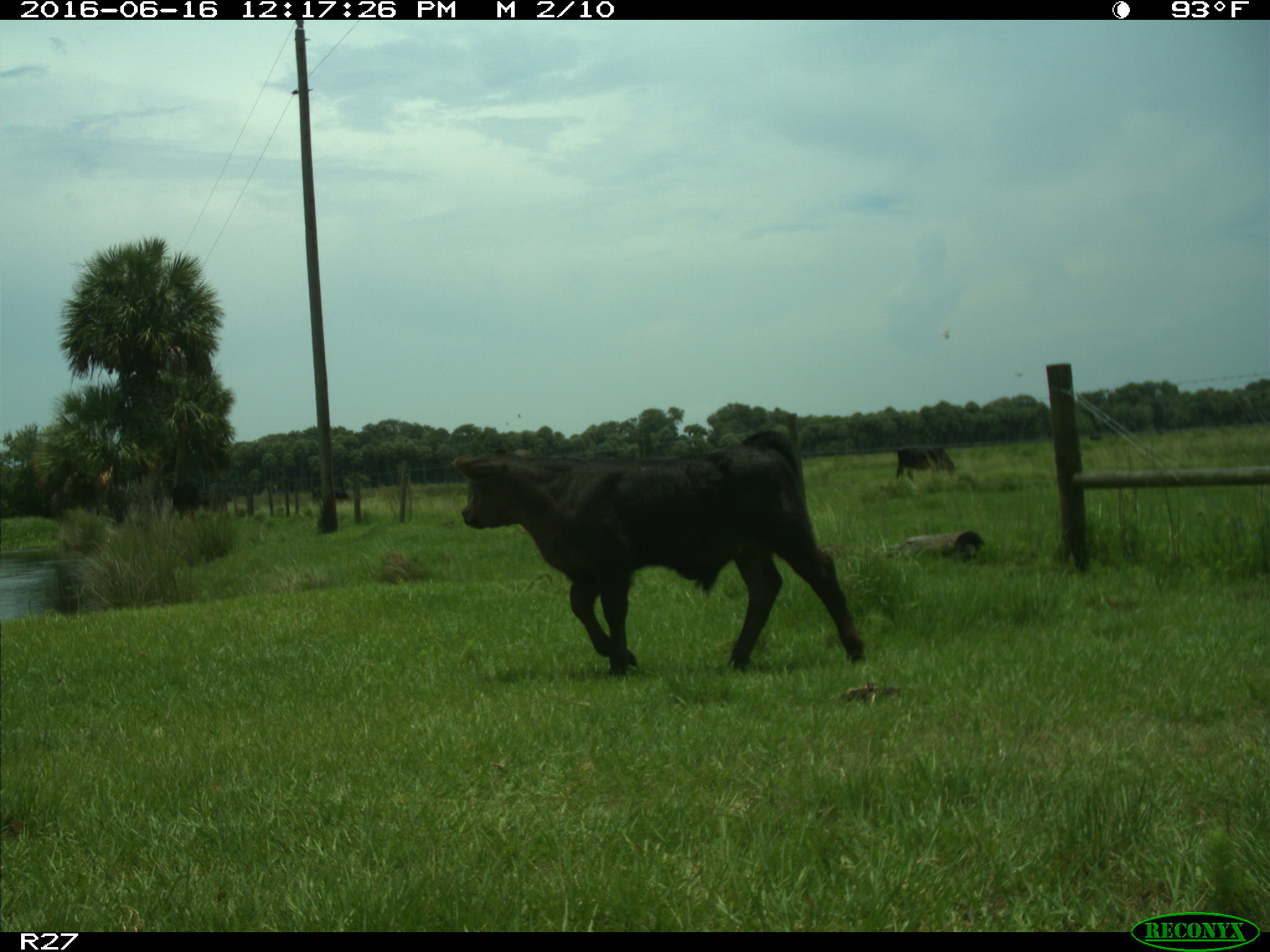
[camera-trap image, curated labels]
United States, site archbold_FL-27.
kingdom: Animalia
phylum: Chordata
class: Mammalia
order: Artiodactyla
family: Bovidae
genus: Bos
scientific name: Bos taurus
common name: domestic cow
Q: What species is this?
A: Bos taurus (domestic cow).